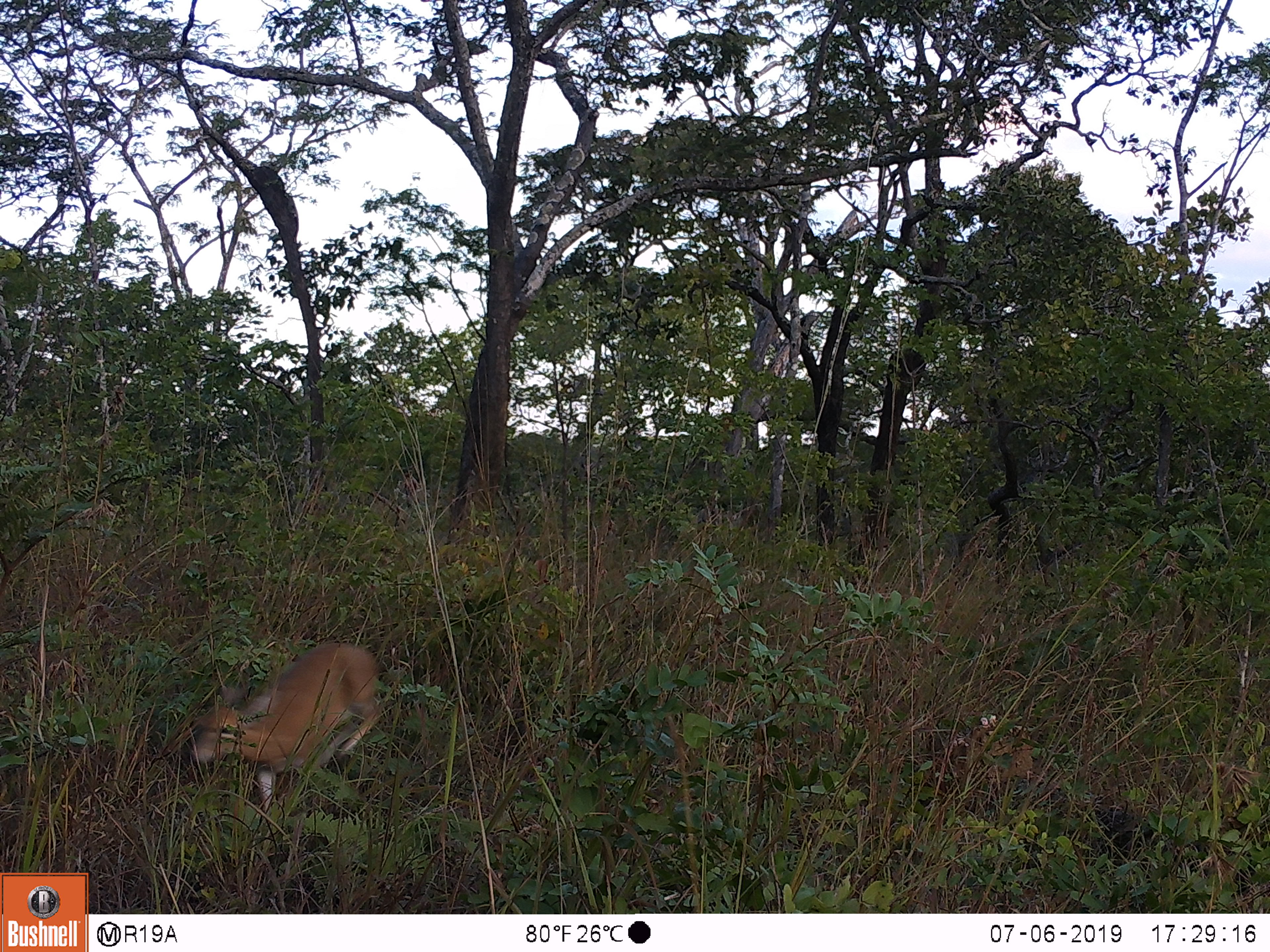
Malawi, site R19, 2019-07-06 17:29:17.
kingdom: Animalia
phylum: Chordata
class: Mammalia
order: Artiodactyla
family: Bovidae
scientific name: Antilopinae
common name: small antelope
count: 1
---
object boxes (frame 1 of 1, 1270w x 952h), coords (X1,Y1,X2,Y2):
small antelope: (165,617,425,839)